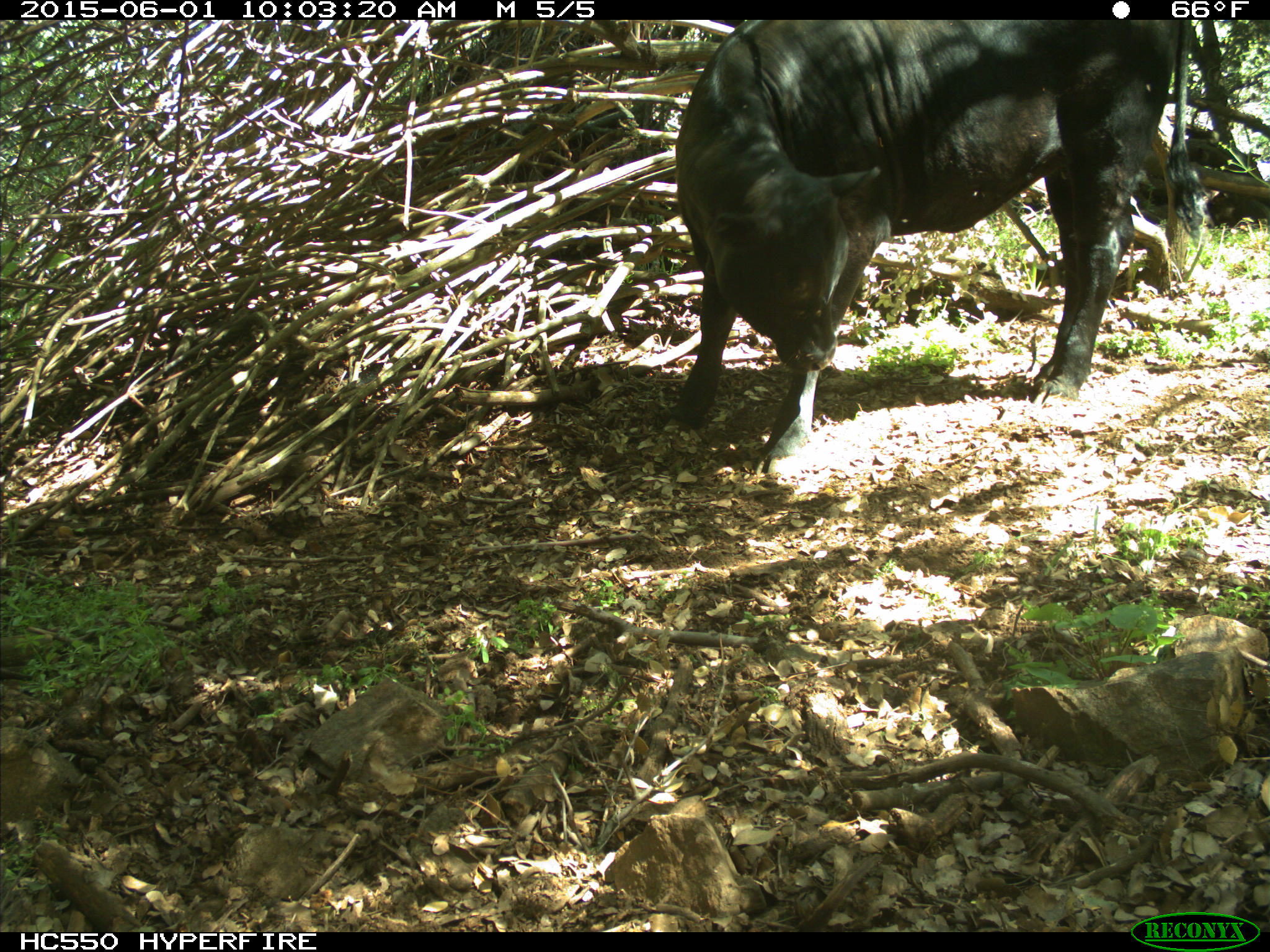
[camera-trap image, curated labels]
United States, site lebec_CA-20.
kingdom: Animalia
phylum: Chordata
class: Mammalia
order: Artiodactyla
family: Bovidae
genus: Bos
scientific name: Bos taurus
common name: domestic cow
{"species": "Bos taurus (domestic cow)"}